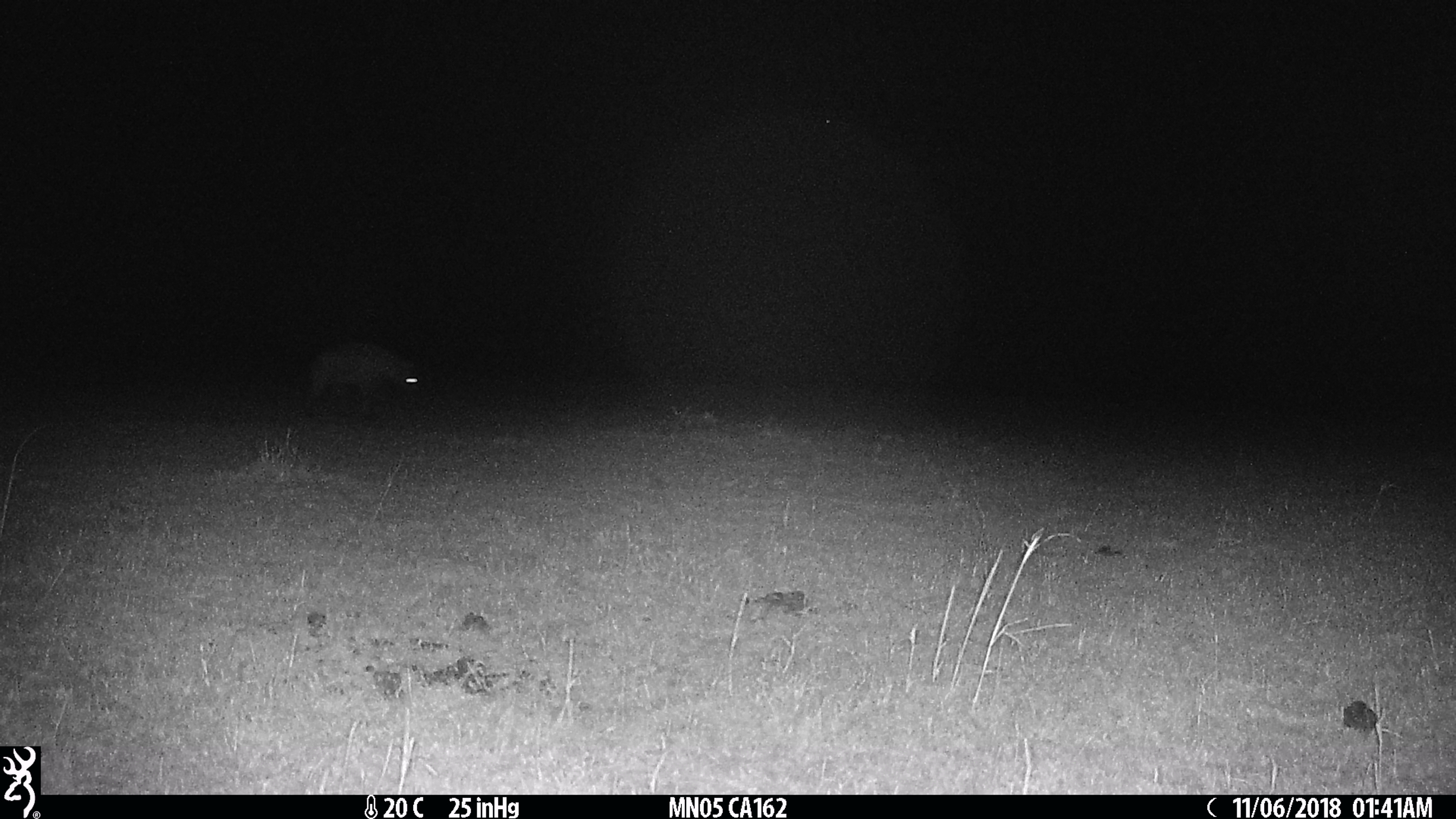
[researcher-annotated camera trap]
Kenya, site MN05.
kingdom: Animalia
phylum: Chordata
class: Mammalia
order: Carnivora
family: Hyaenidae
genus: Crocuta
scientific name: Crocuta crocuta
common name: spotted hyena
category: hyena spotted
Hyena spotted (spotted hyena) (Crocuta crocuta).